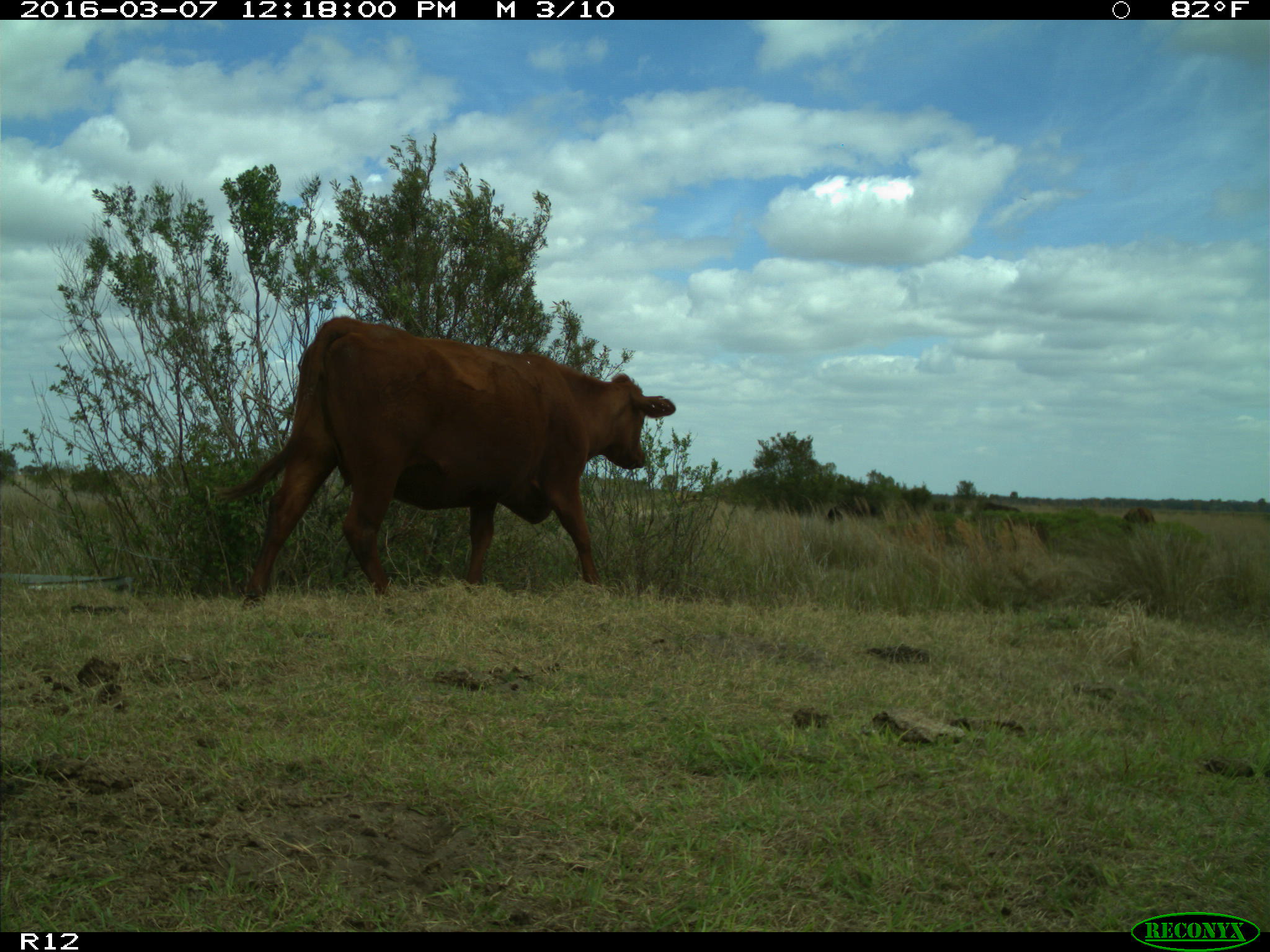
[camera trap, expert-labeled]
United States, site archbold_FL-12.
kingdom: Animalia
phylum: Chordata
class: Mammalia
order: Artiodactyla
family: Bovidae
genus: Bos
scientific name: Bos taurus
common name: domestic cow